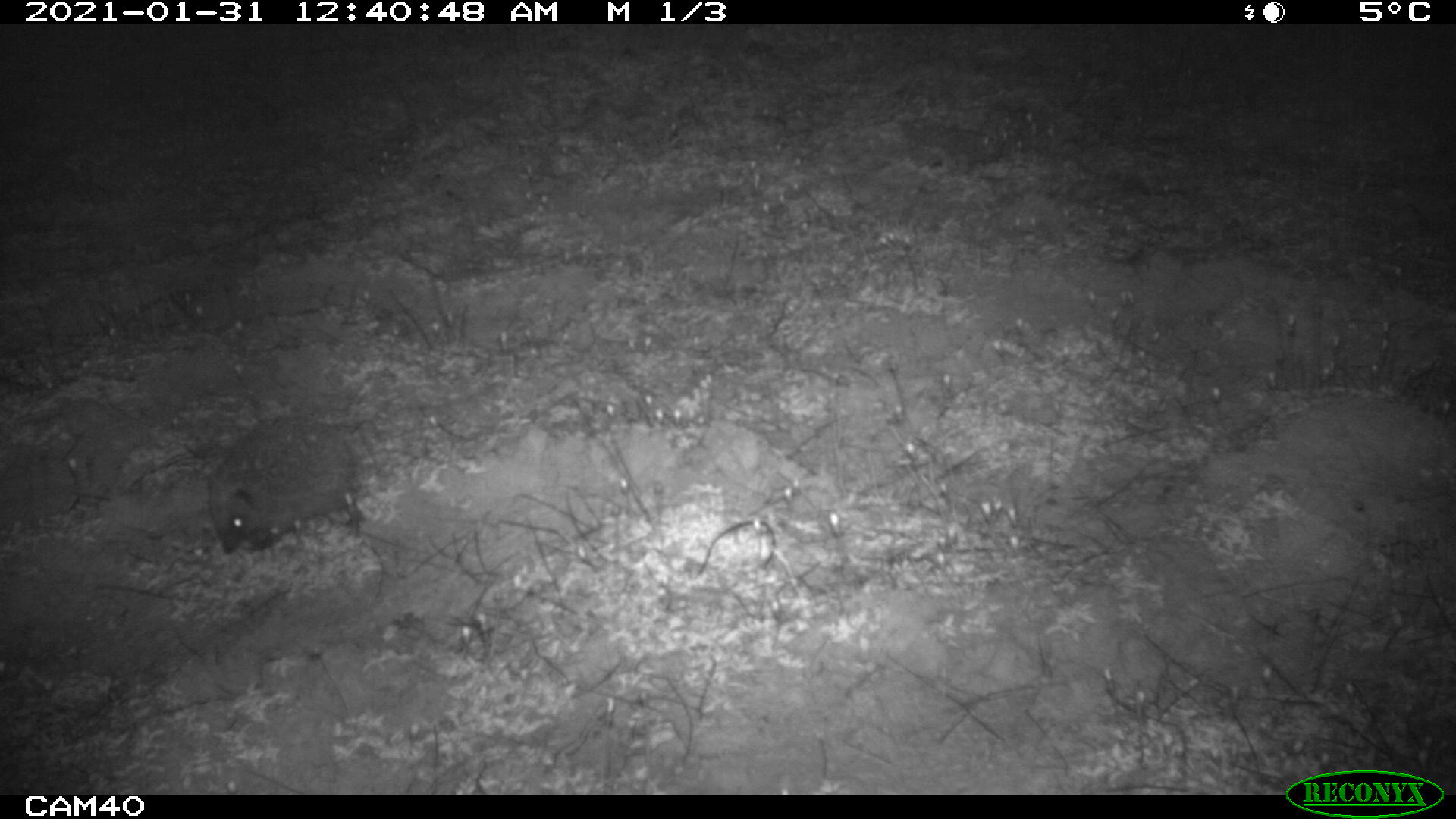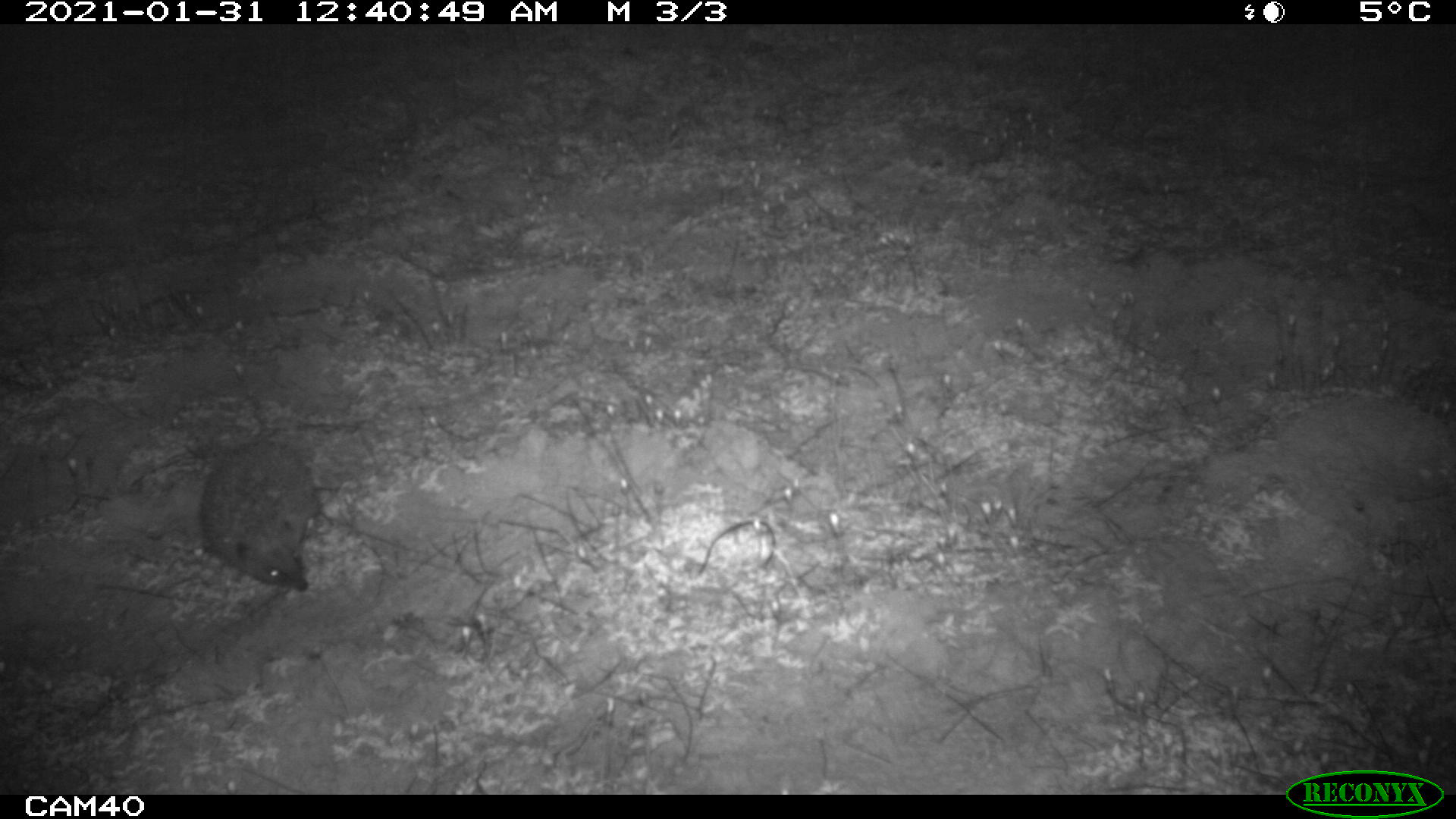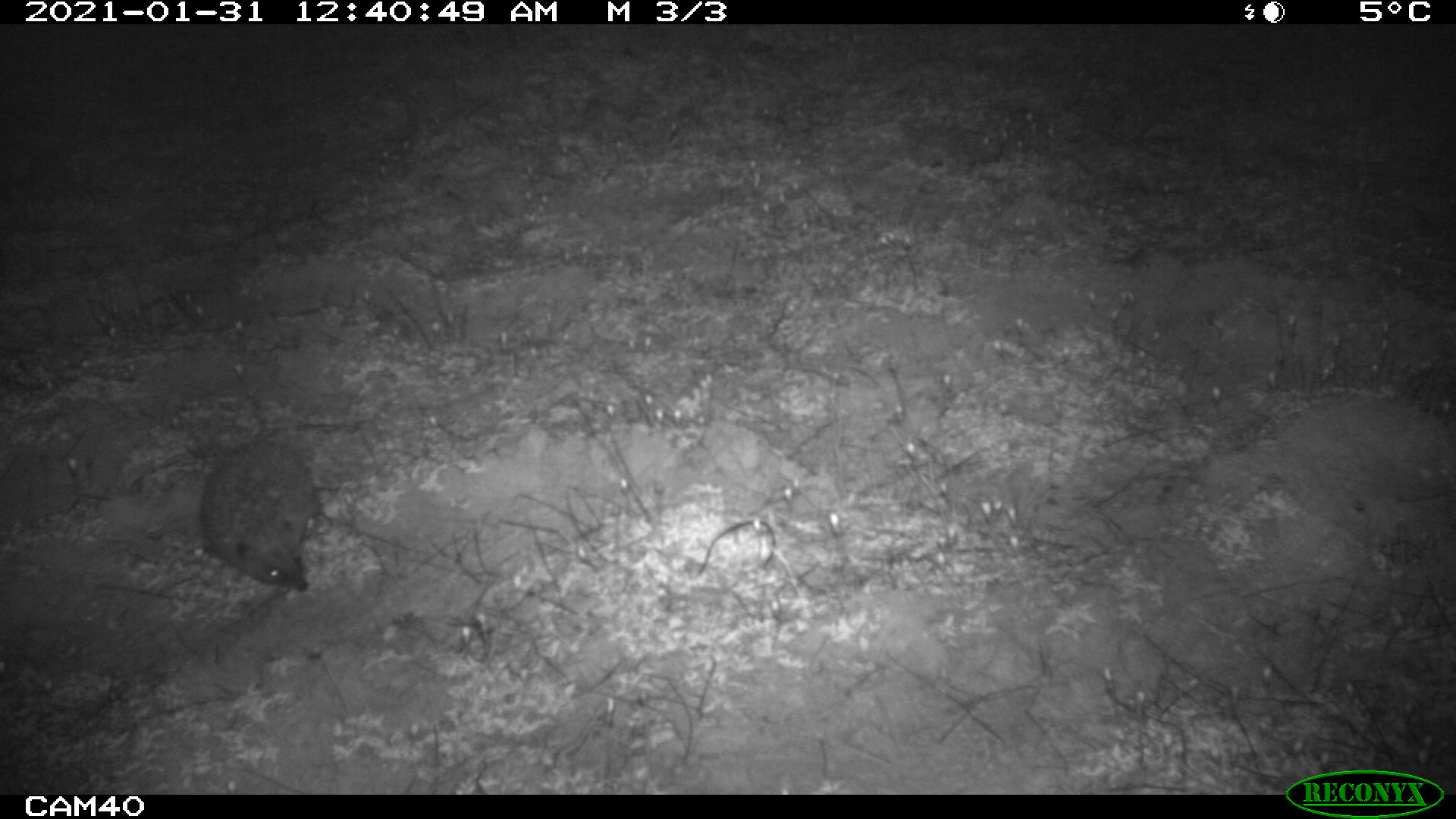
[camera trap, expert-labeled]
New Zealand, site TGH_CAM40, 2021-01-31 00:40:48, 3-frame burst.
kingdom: Animalia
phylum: Chordata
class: Mammalia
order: Eulipotyphla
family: Erinaceidae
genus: Erinaceus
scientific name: Erinaceus europaeus europaeus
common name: european hedgehog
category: hedgehog